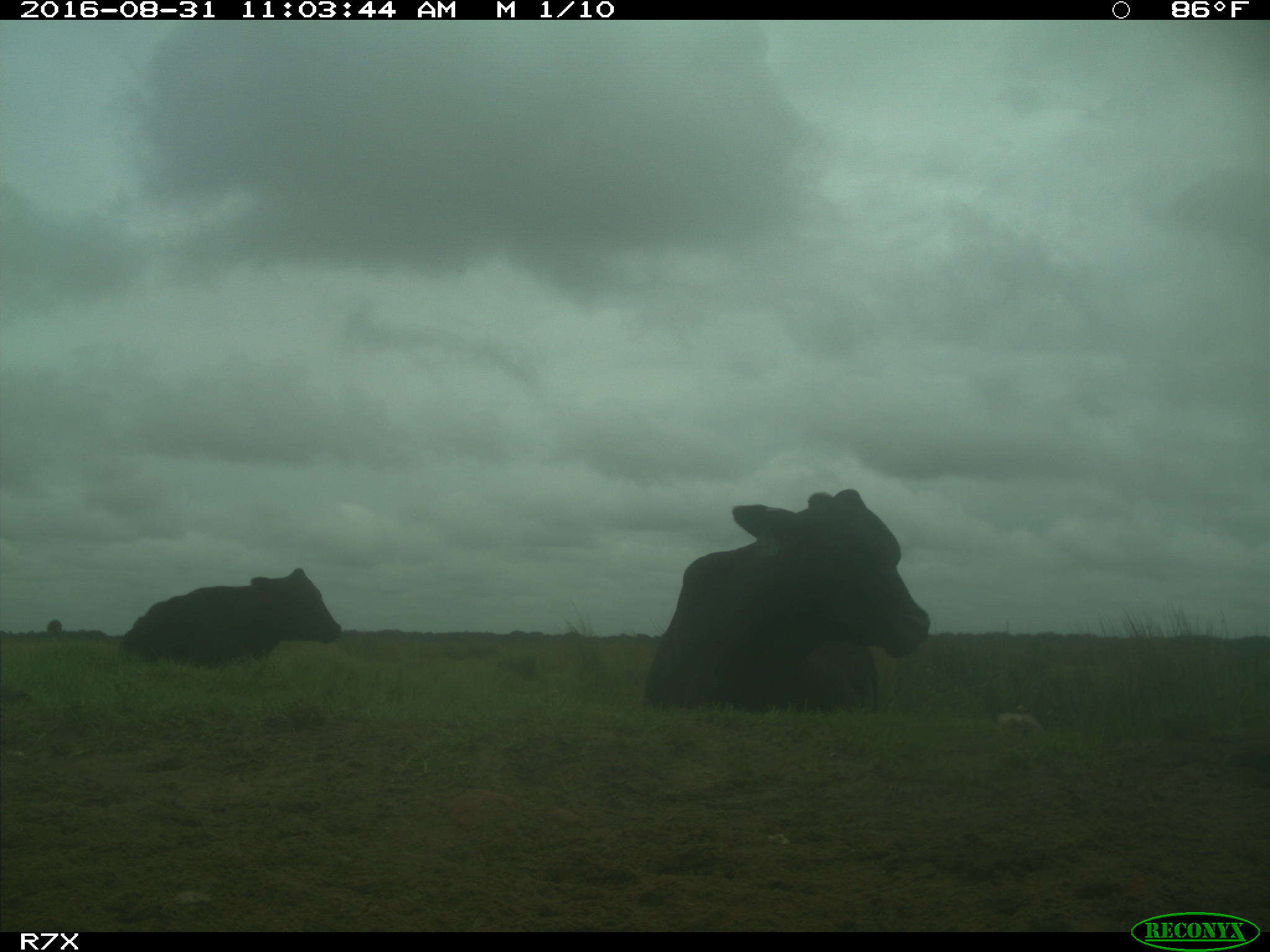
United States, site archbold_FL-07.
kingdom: Animalia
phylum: Chordata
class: Mammalia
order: Artiodactyla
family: Bovidae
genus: Bos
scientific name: Bos taurus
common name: domestic cow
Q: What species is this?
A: Bos taurus (domestic cow).